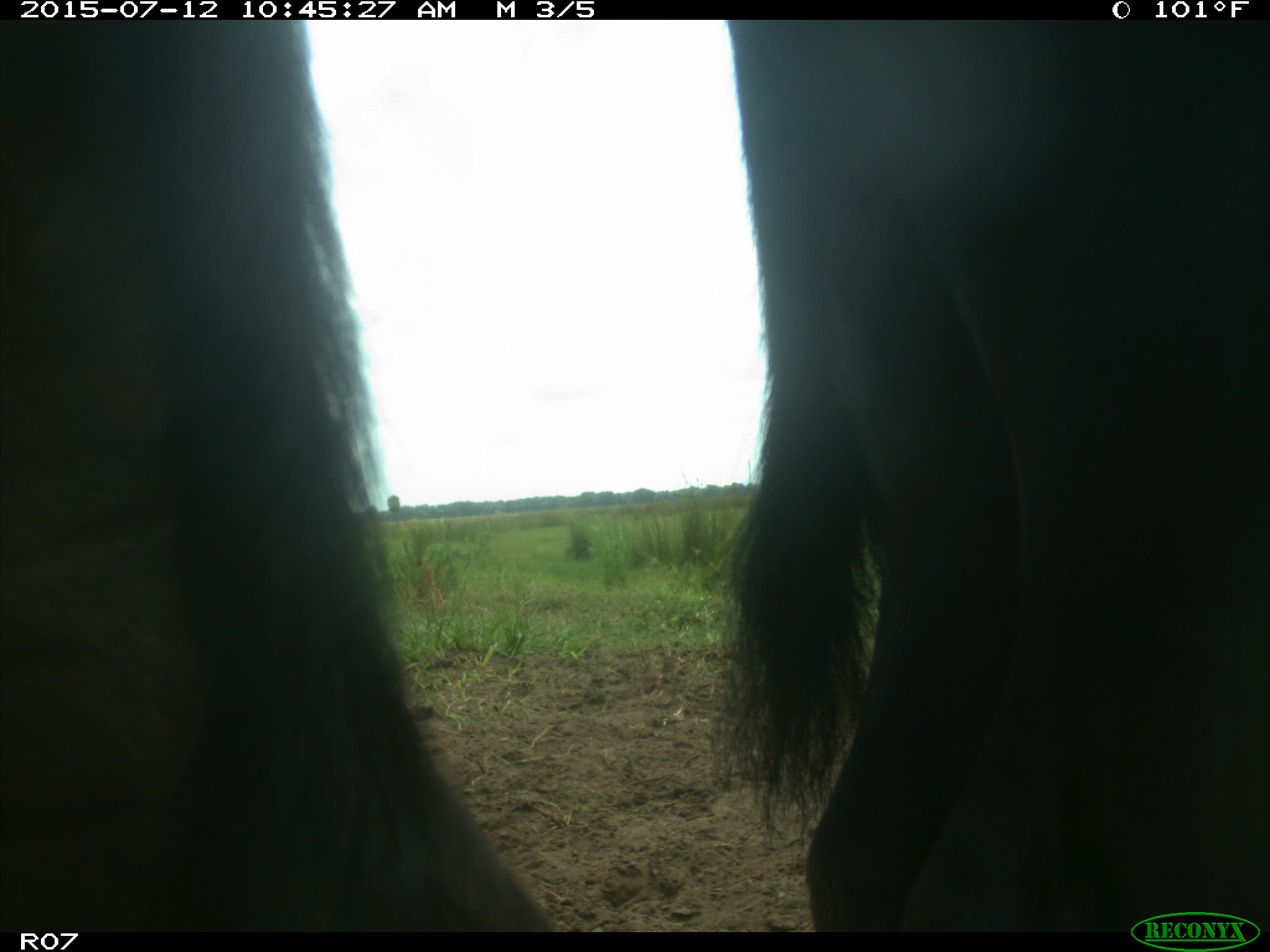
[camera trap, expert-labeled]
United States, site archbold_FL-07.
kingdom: Animalia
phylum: Chordata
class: Mammalia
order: Artiodactyla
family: Bovidae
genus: Bos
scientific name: Bos taurus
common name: domestic cow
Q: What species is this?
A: Bos taurus (domestic cow).